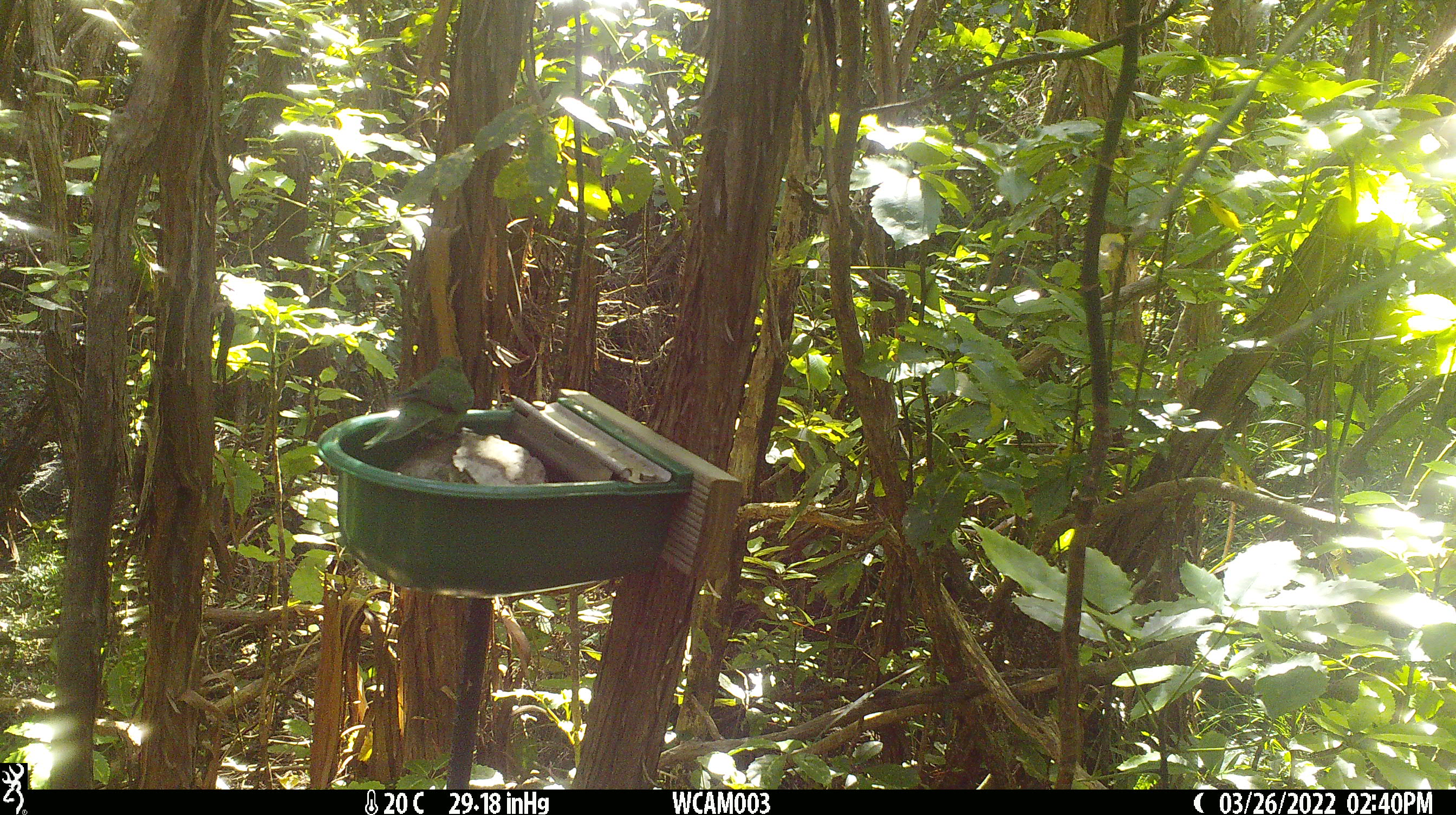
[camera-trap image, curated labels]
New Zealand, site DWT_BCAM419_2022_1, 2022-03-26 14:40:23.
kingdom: Animalia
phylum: Chordata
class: Aves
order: Psittaciformes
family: Psittaculidae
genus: Cyanoramphus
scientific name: Cyanoramphus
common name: parakeet